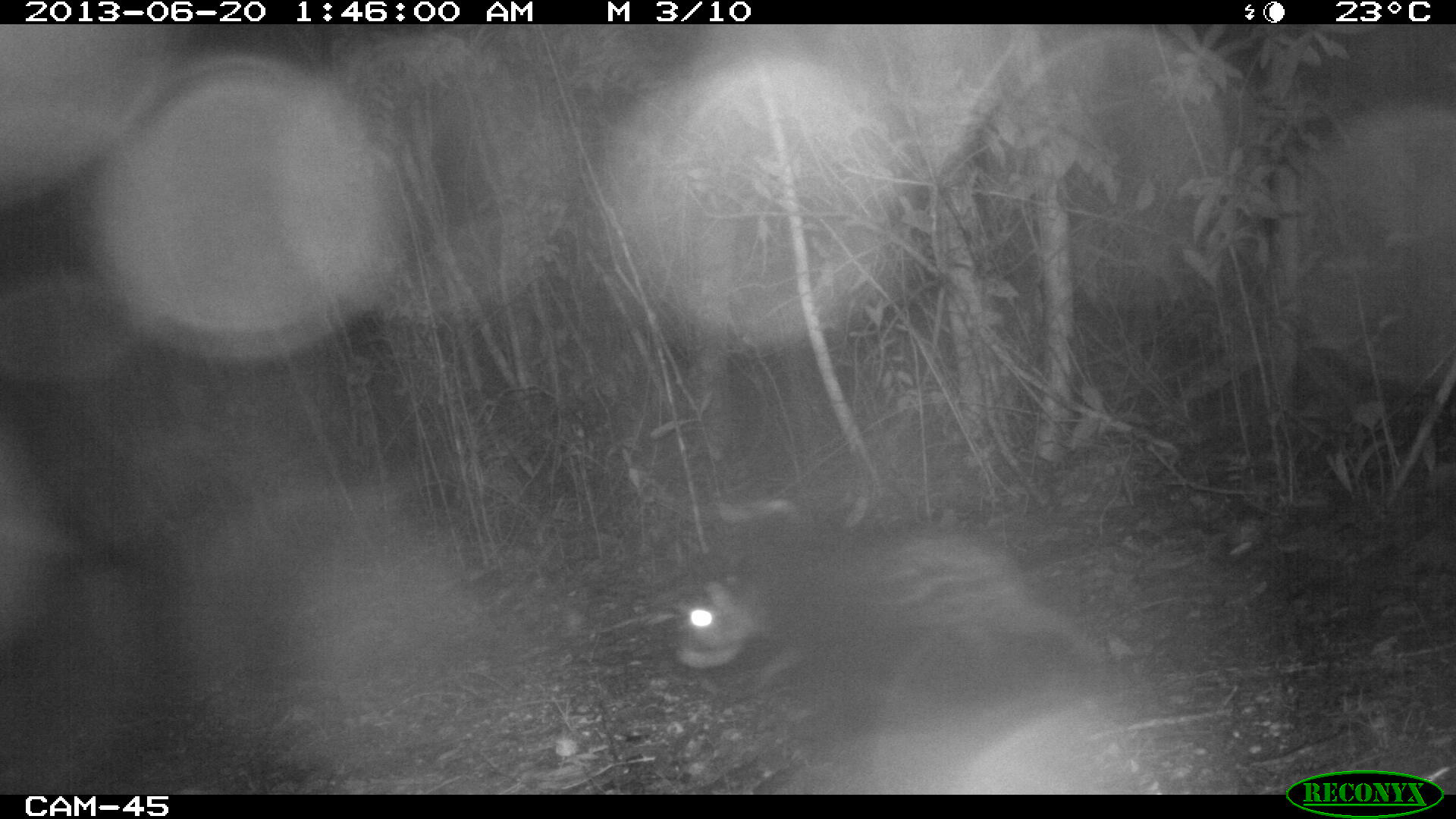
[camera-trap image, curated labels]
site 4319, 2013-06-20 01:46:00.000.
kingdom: Animalia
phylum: Chordata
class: Mammalia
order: Rodentia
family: Cuniculidae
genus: Cuniculus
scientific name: Cuniculus paca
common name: lowland paca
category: agouti paca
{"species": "agouti paca (lowland paca) (Cuniculus paca)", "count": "1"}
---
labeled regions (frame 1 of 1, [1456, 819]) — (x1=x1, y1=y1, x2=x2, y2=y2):
agouti paca: (x1=672, y1=518, x2=1108, y2=693)